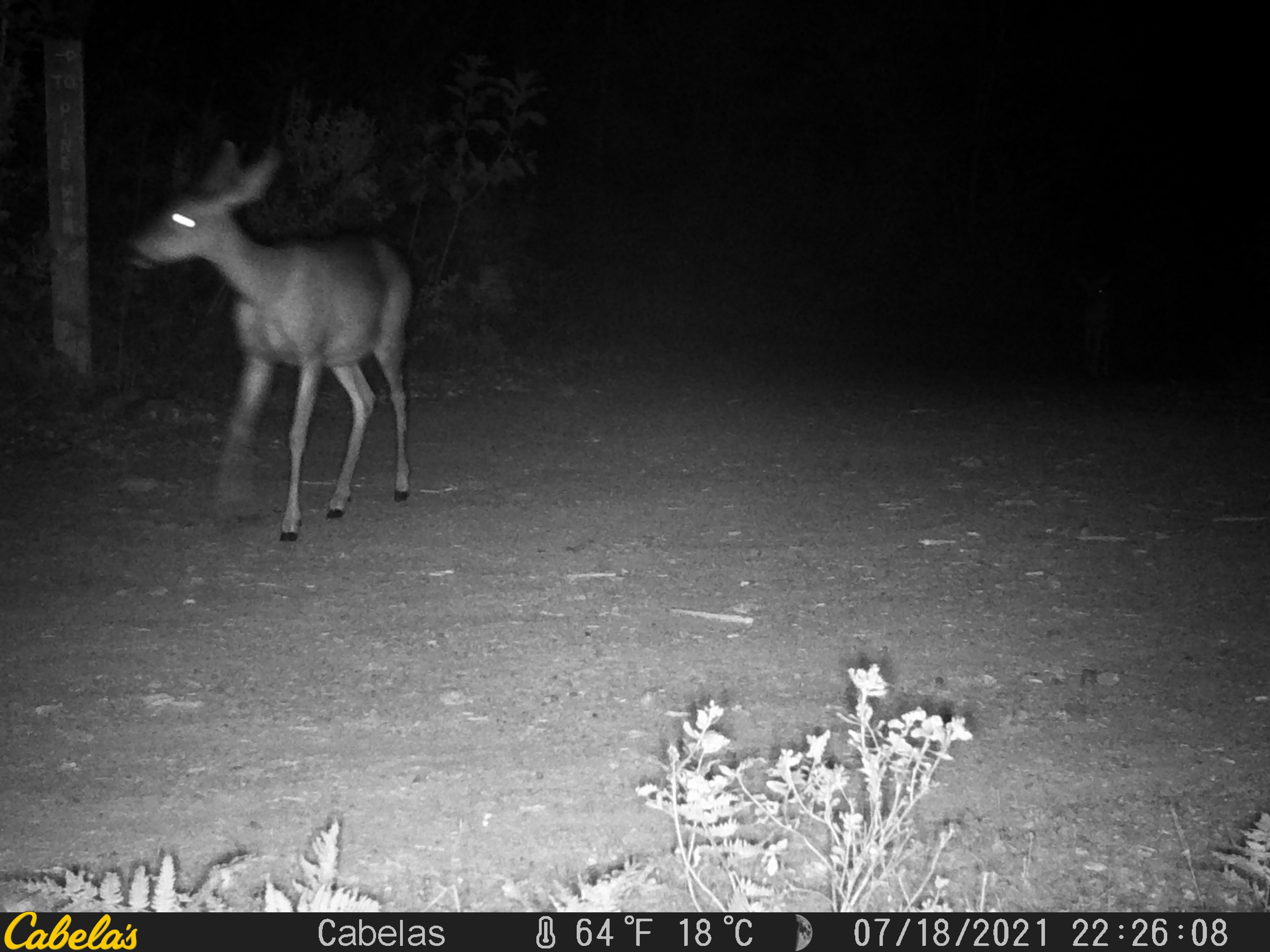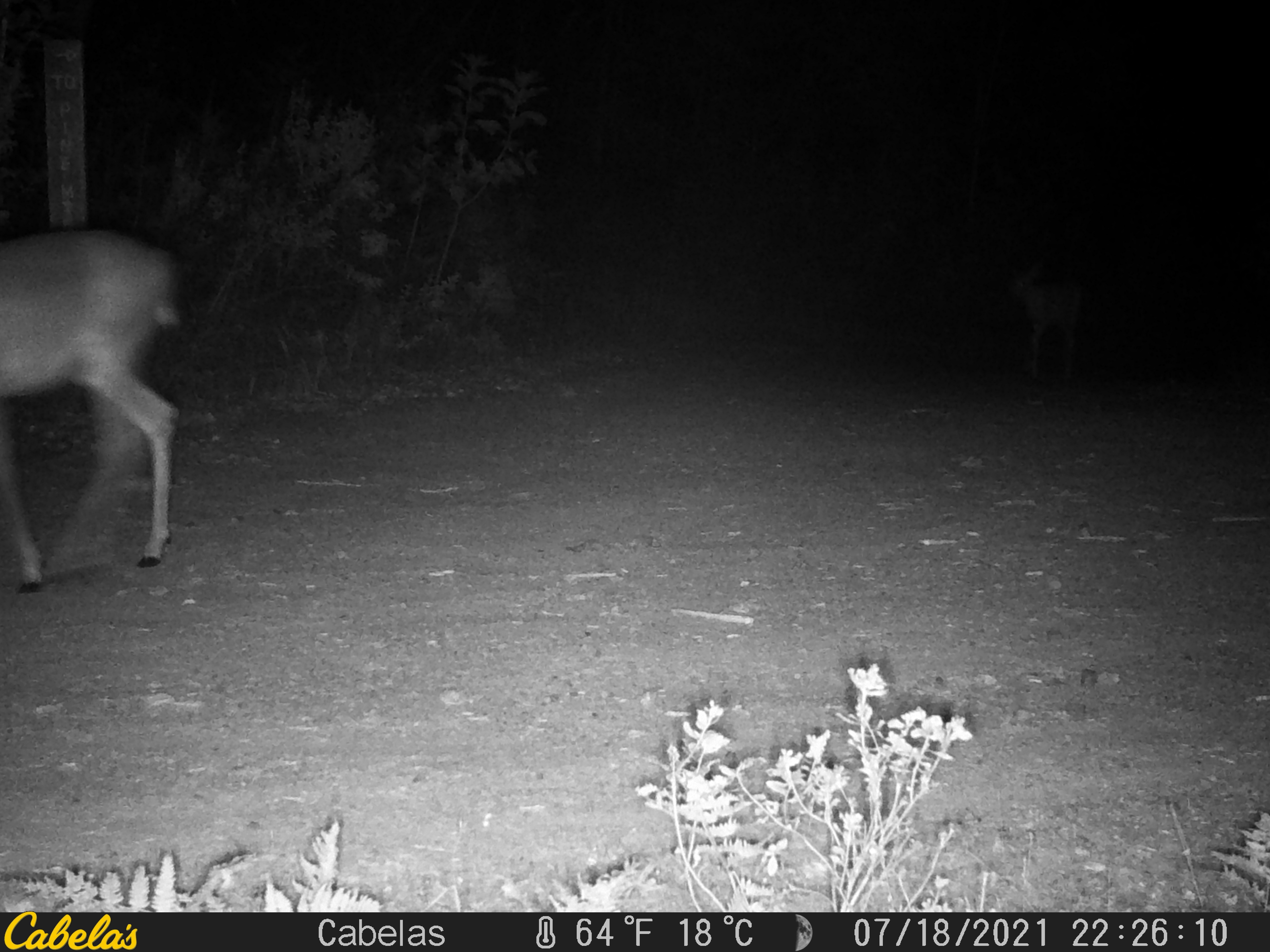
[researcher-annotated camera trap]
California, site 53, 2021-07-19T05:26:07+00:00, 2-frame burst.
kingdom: Animalia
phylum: Chordata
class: Mammalia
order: Artiodactyla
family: Cervidae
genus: Odocoileus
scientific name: Odocoileus hemionus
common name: mule deer